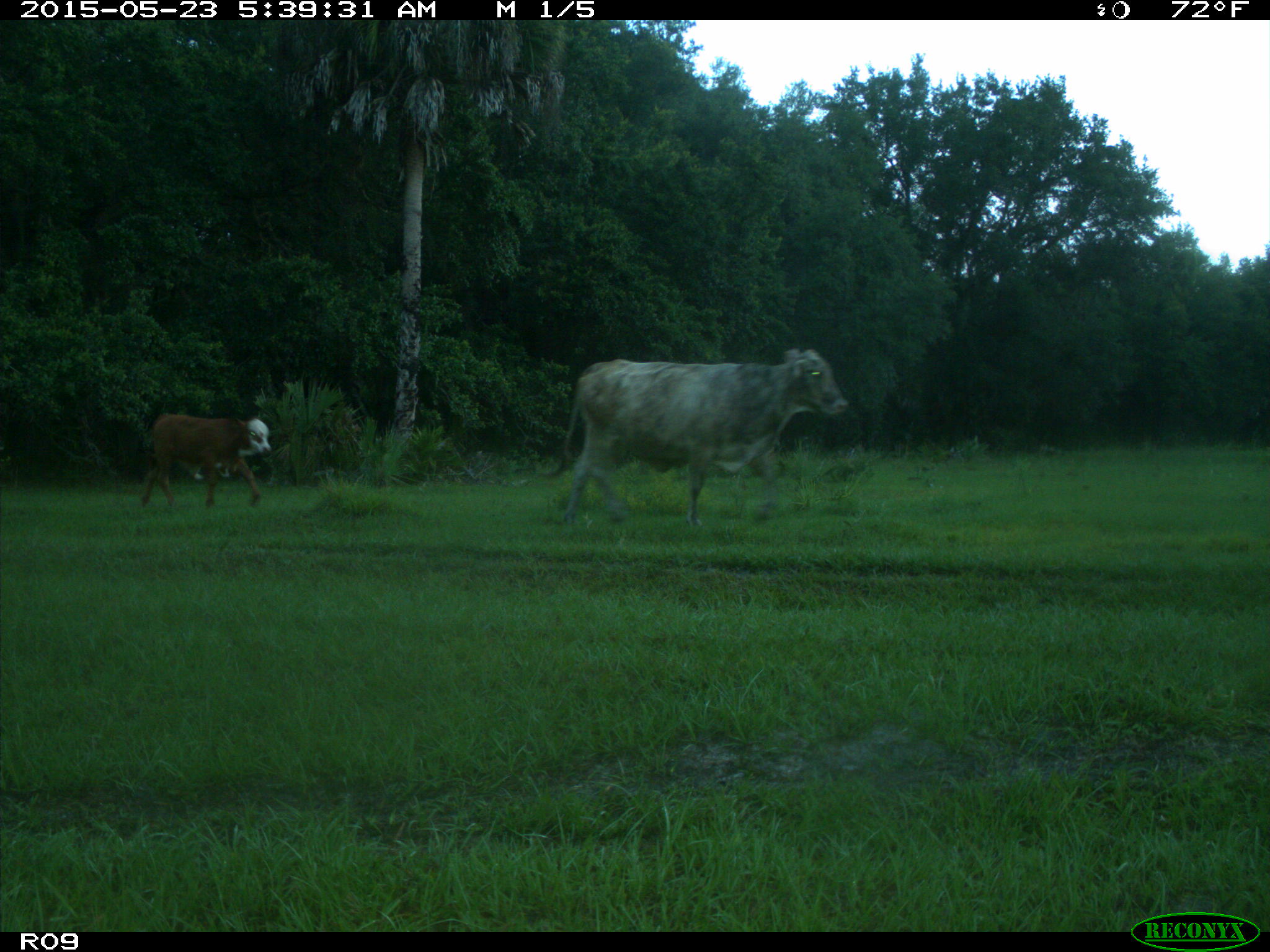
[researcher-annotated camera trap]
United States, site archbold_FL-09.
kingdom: Animalia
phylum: Chordata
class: Mammalia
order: Artiodactyla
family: Bovidae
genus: Bos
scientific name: Bos taurus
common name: domestic cow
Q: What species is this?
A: Bos taurus (domestic cow).